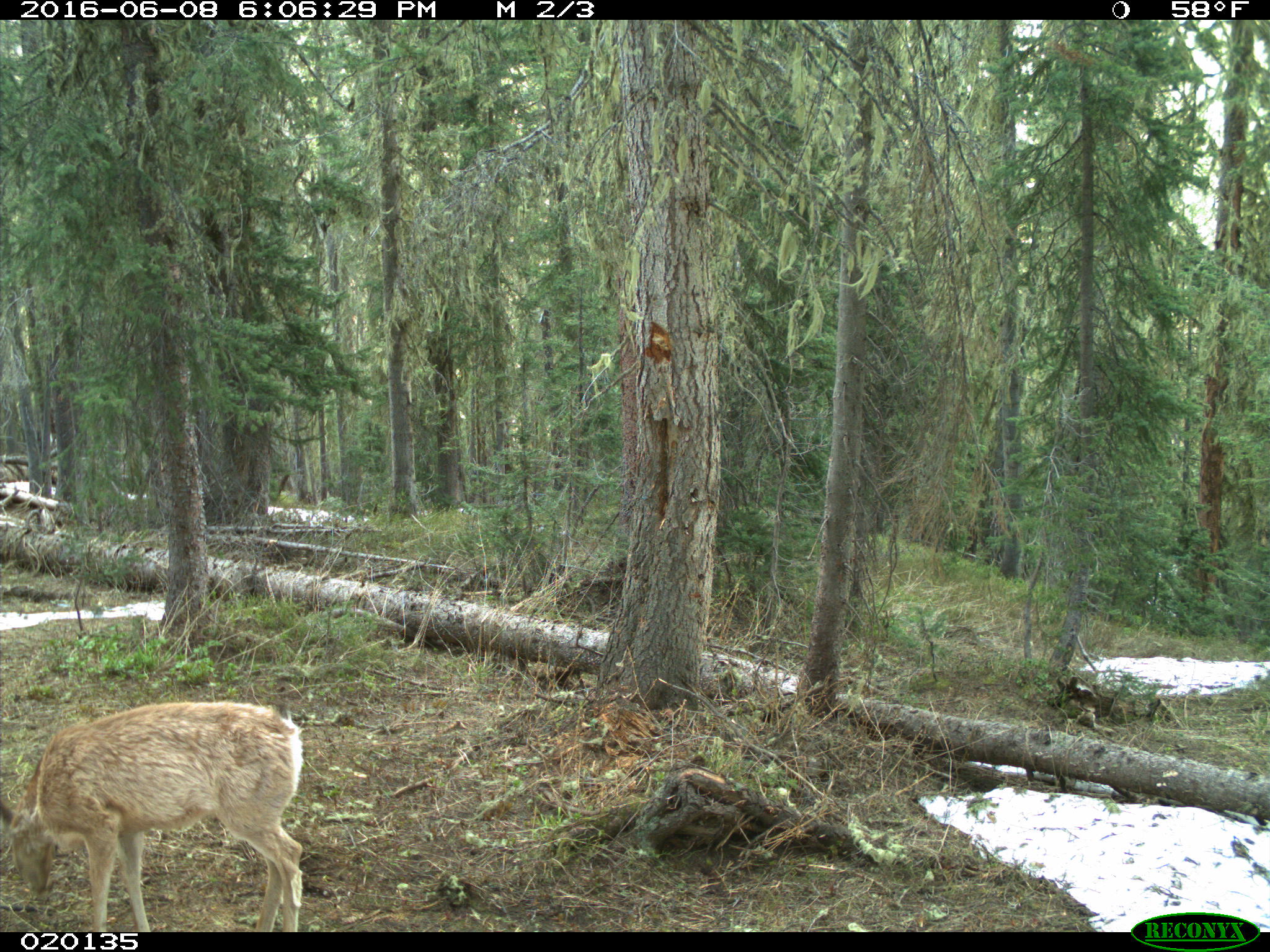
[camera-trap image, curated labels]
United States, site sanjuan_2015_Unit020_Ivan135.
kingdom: Animalia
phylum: Chordata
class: Mammalia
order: Artiodactyla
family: Cervidae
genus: Odocoileus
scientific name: Odocoileus hemionus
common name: mule deer